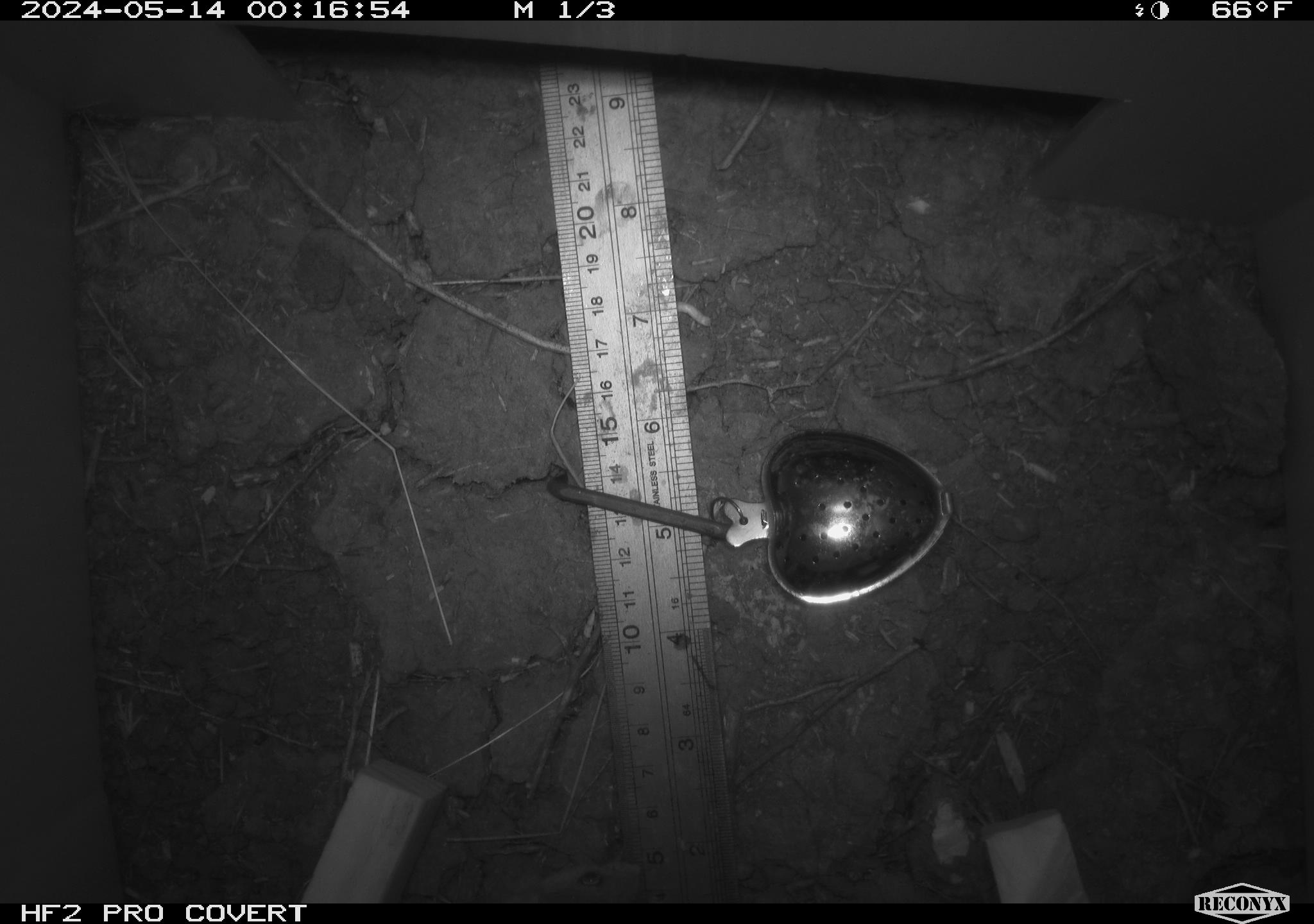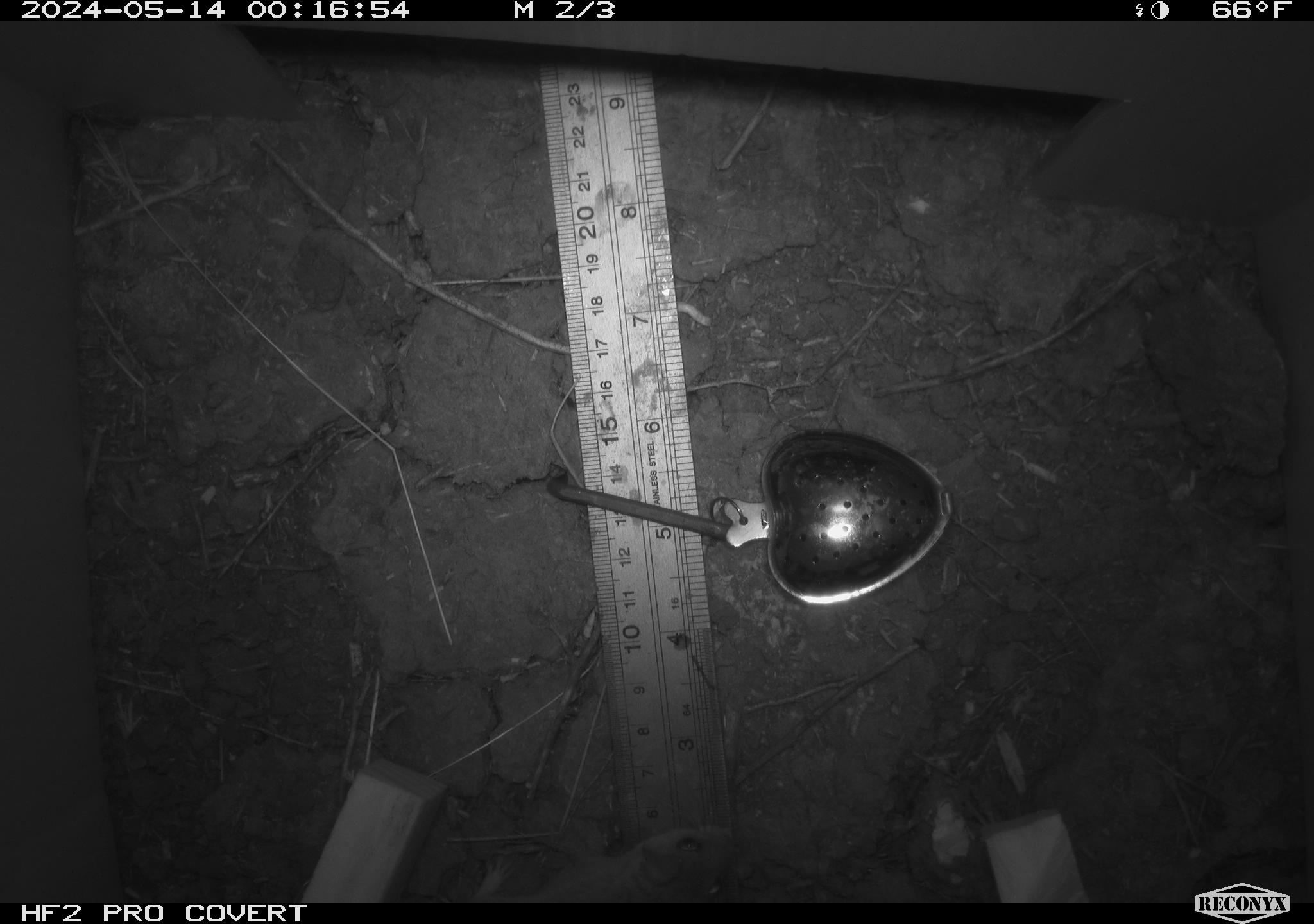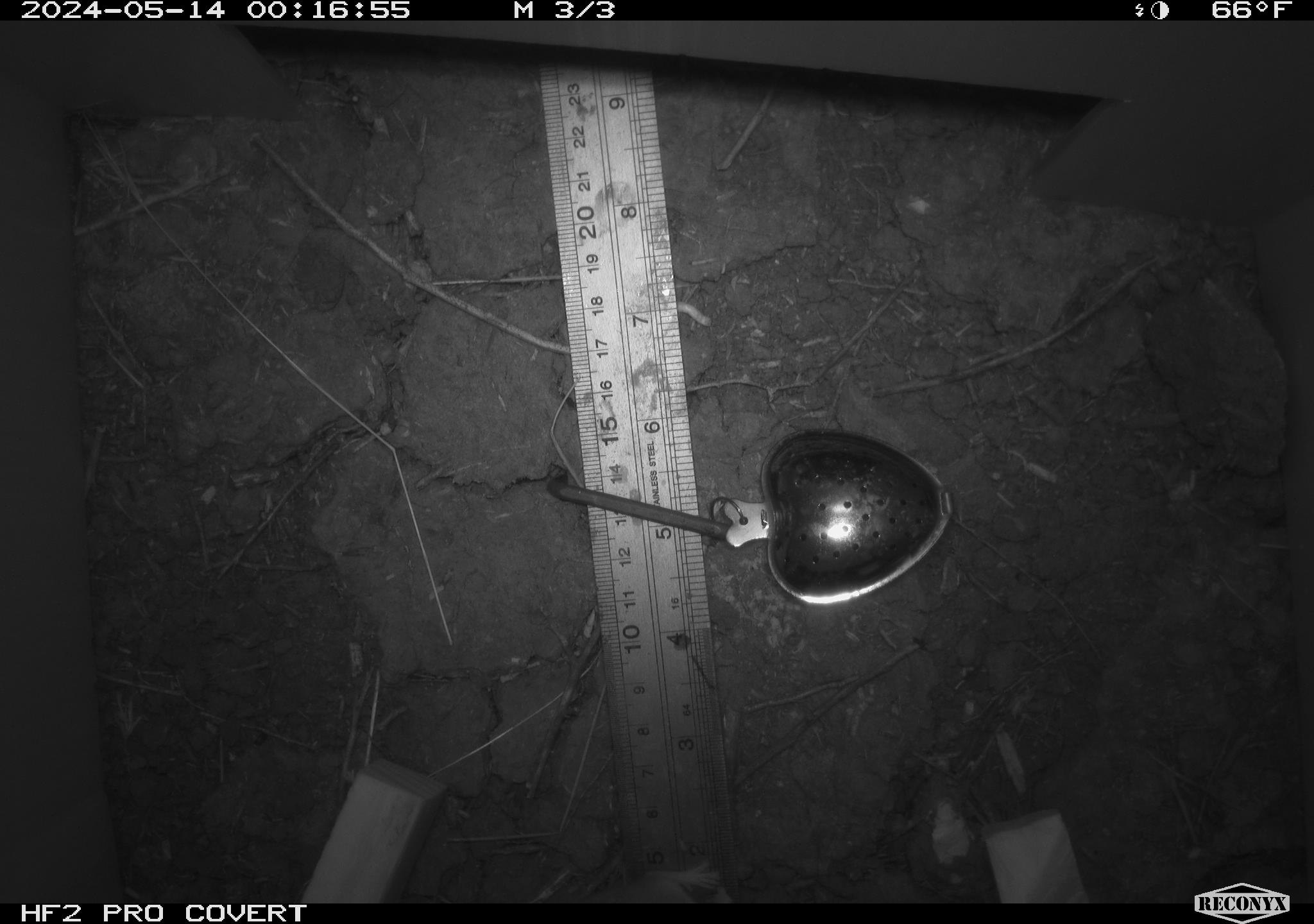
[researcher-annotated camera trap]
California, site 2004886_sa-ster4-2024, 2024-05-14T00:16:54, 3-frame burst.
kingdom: Animalia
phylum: Chordata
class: Mammalia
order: Rodentia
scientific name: Rodentia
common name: mouse species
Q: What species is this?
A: Mouse species (Rodentia).